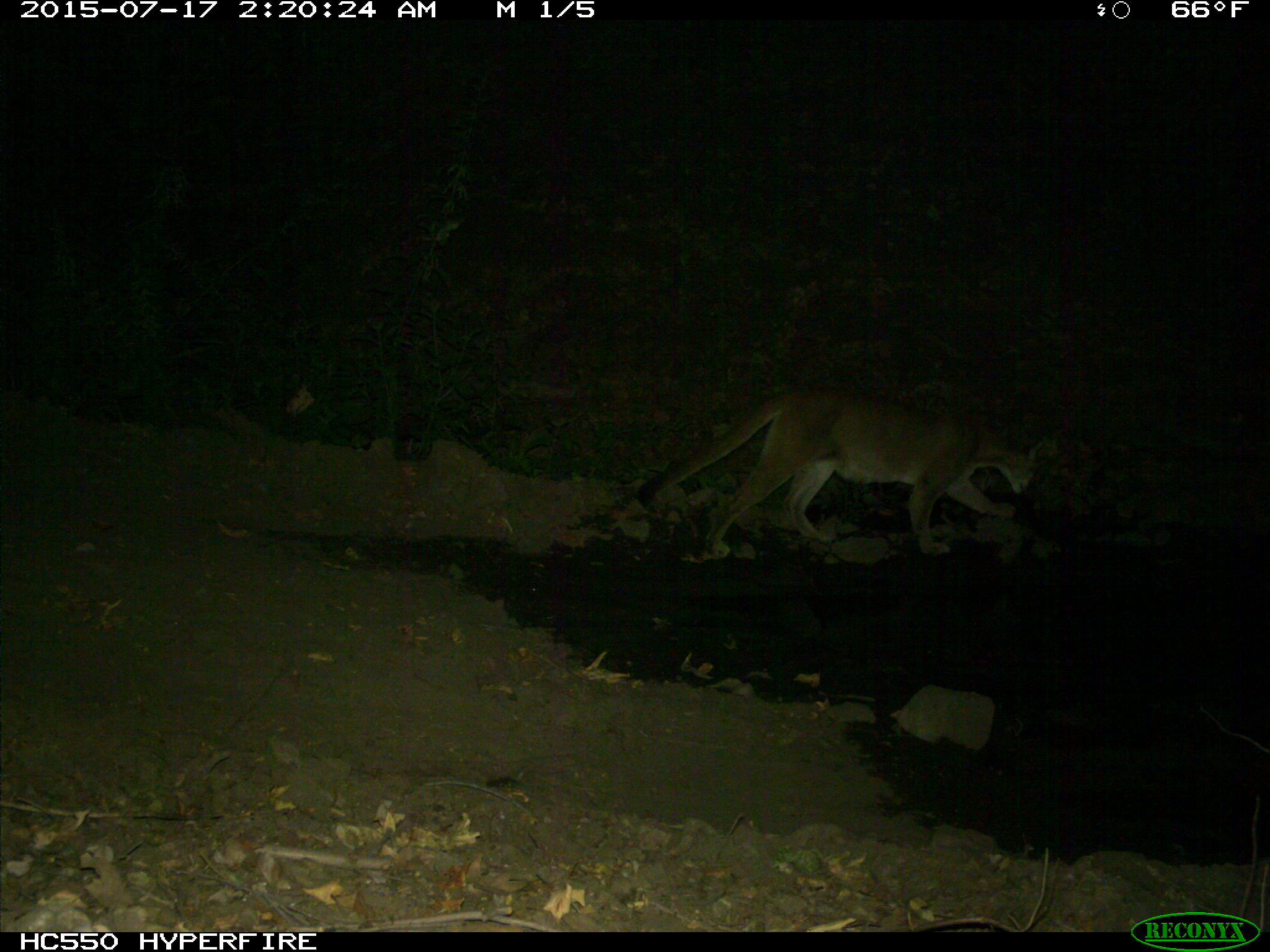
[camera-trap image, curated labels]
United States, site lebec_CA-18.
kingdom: Animalia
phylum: Chordata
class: Mammalia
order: Carnivora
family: Felidae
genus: Puma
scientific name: Puma concolor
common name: mountain lion